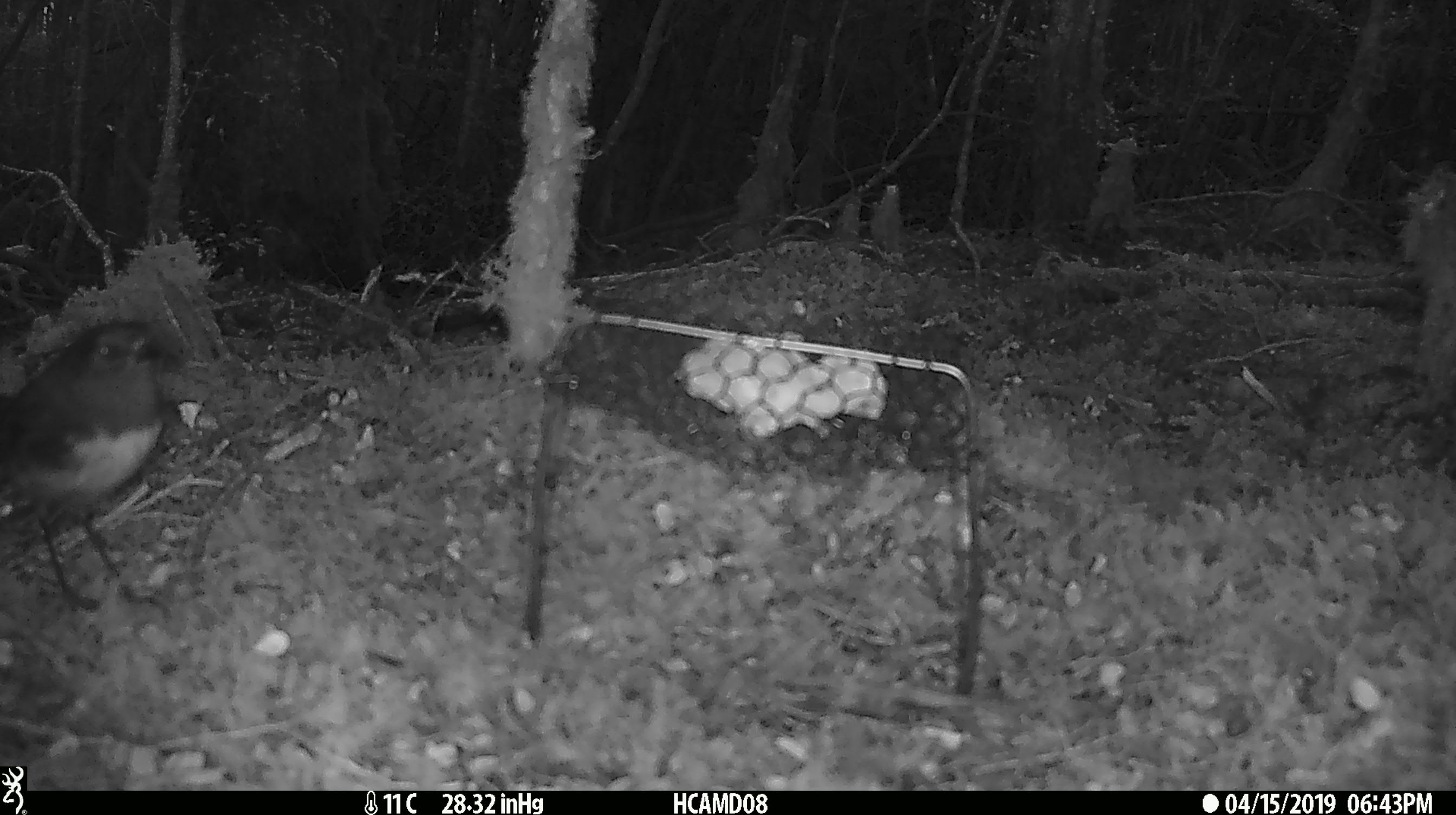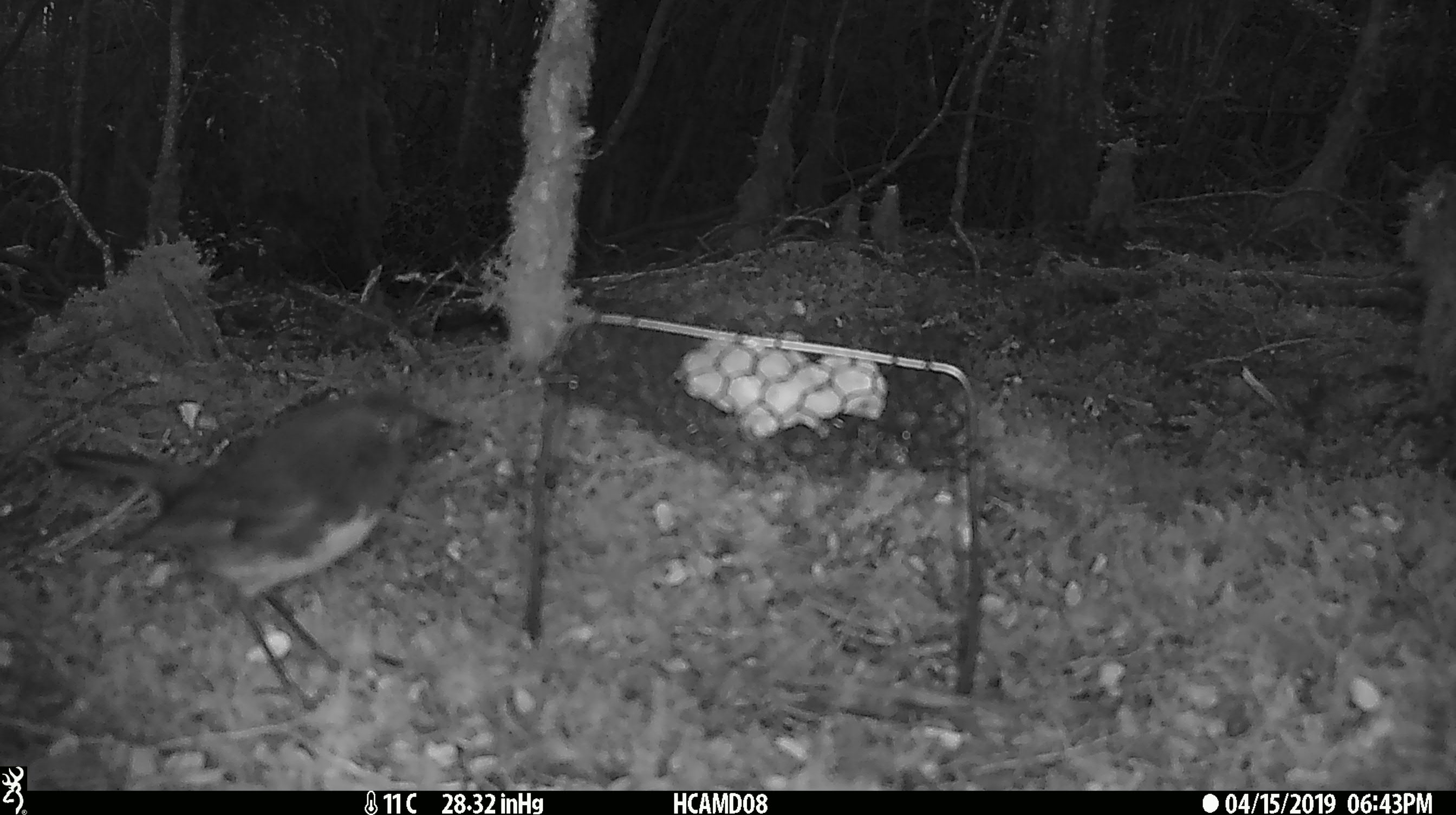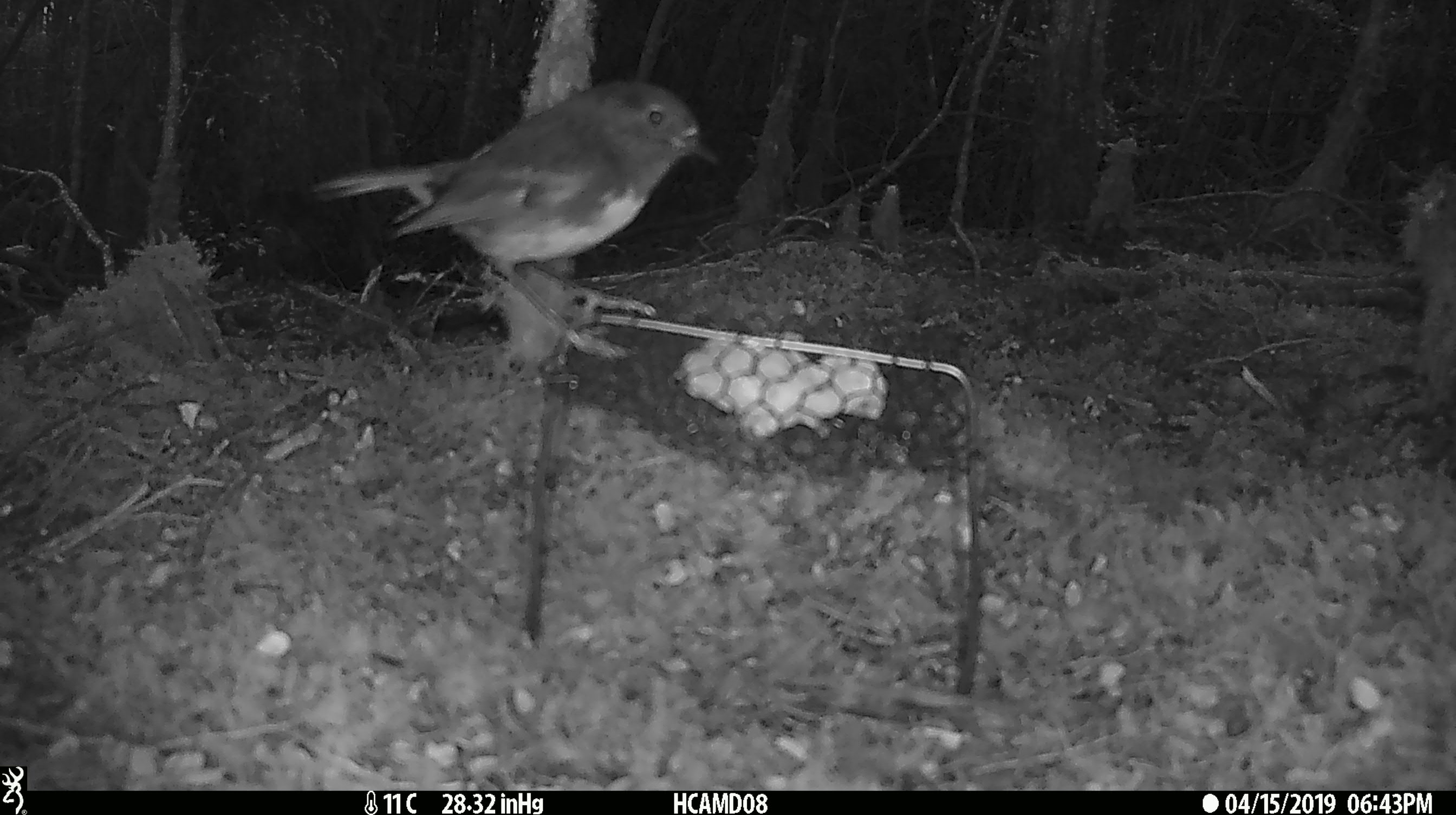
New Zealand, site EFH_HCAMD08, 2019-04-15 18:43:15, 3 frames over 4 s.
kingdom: Animalia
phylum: Chordata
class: Aves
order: Passeriformes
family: Petroicidae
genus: Petroica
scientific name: Petroica australis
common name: new zealand robin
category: robin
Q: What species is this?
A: Robin (new zealand robin) (Petroica australis).